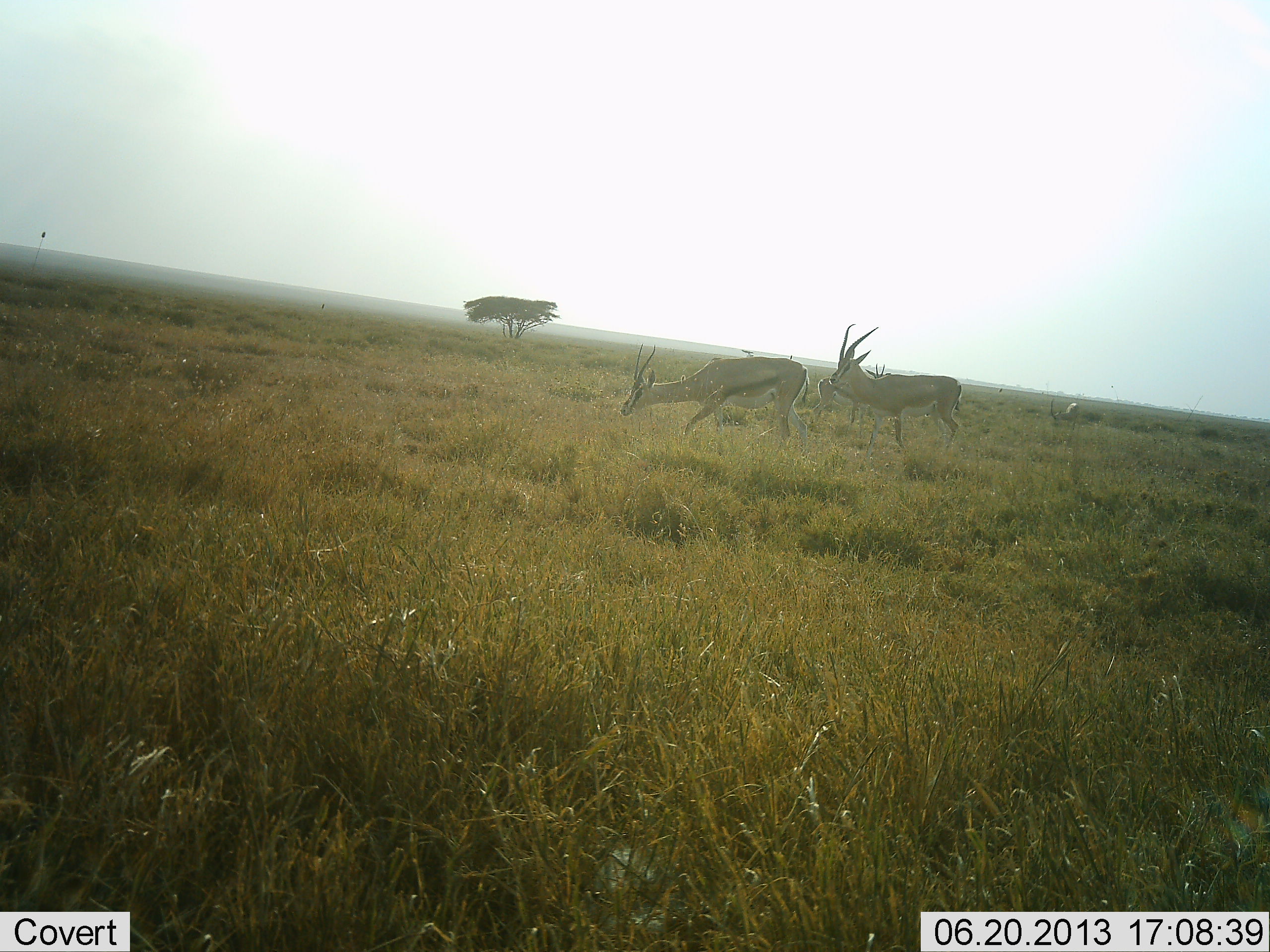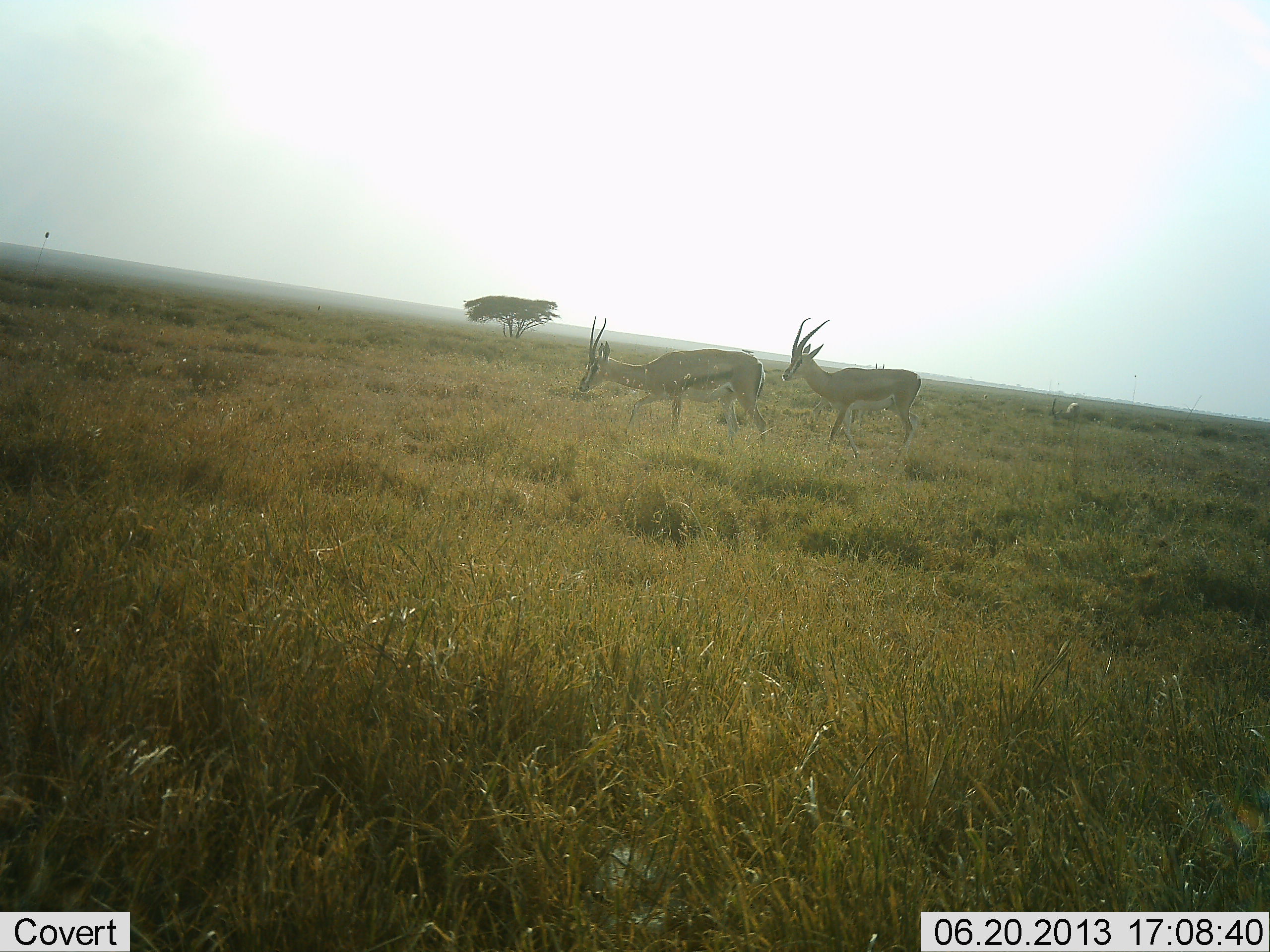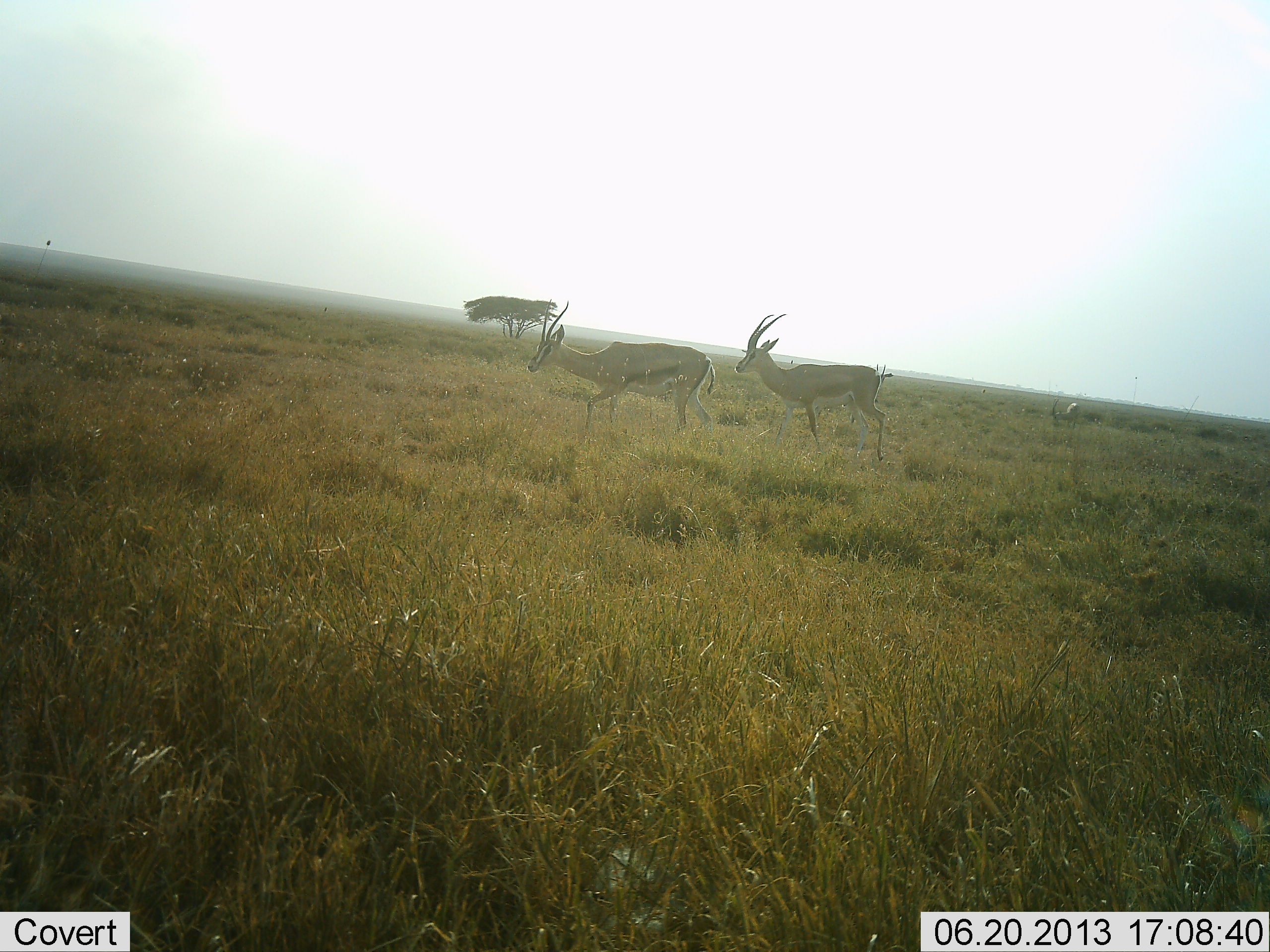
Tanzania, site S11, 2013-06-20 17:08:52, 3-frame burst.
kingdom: Animalia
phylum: Chordata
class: Mammalia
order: Artiodactyla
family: Bovidae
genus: Nanger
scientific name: Nanger granti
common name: grant's gazelle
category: gazellegrants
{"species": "gazellegrants (grant's gazelle) (Nanger granti)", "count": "2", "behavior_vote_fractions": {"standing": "20%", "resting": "7%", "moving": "93%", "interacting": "0%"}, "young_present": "0%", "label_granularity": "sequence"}